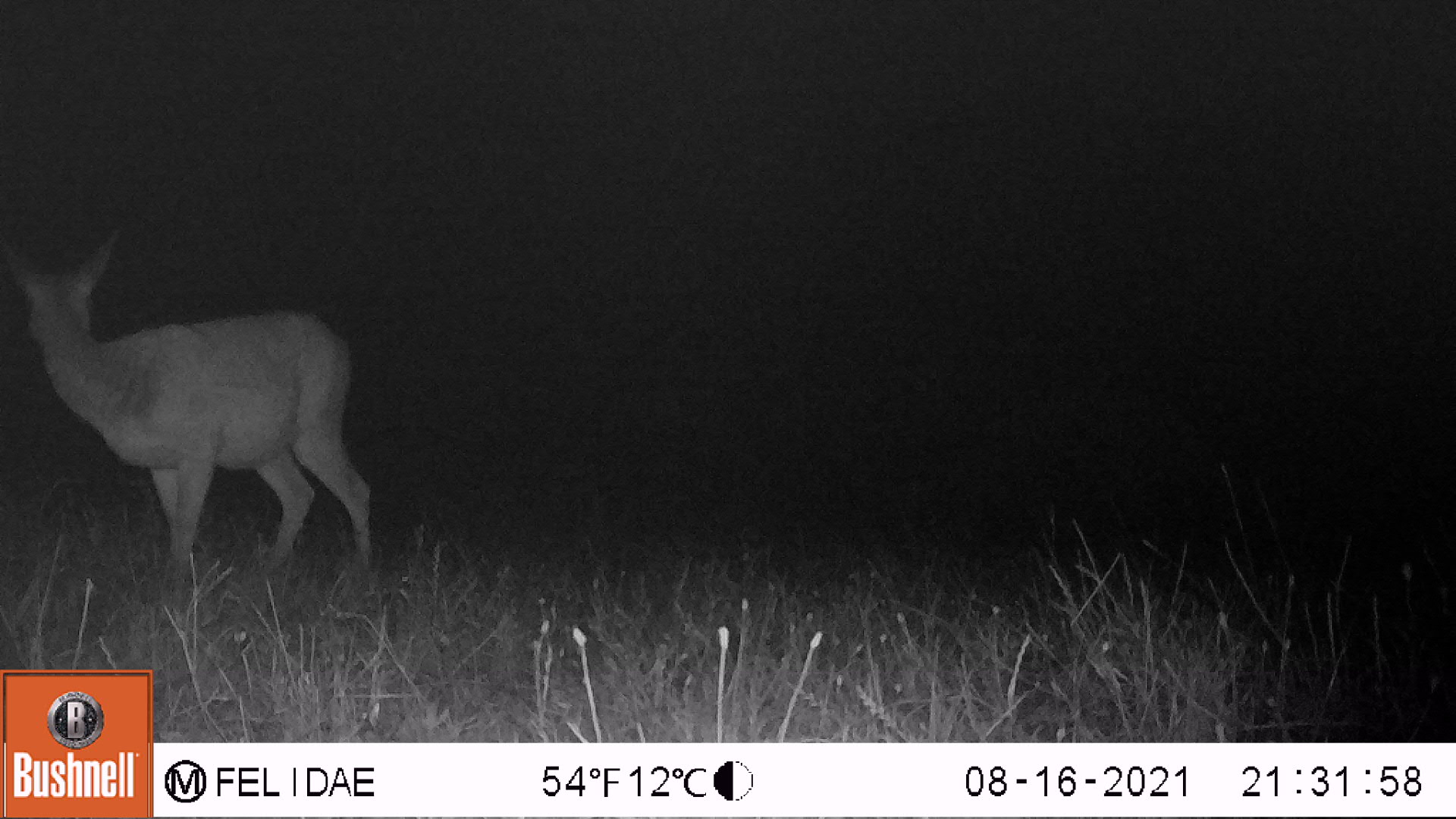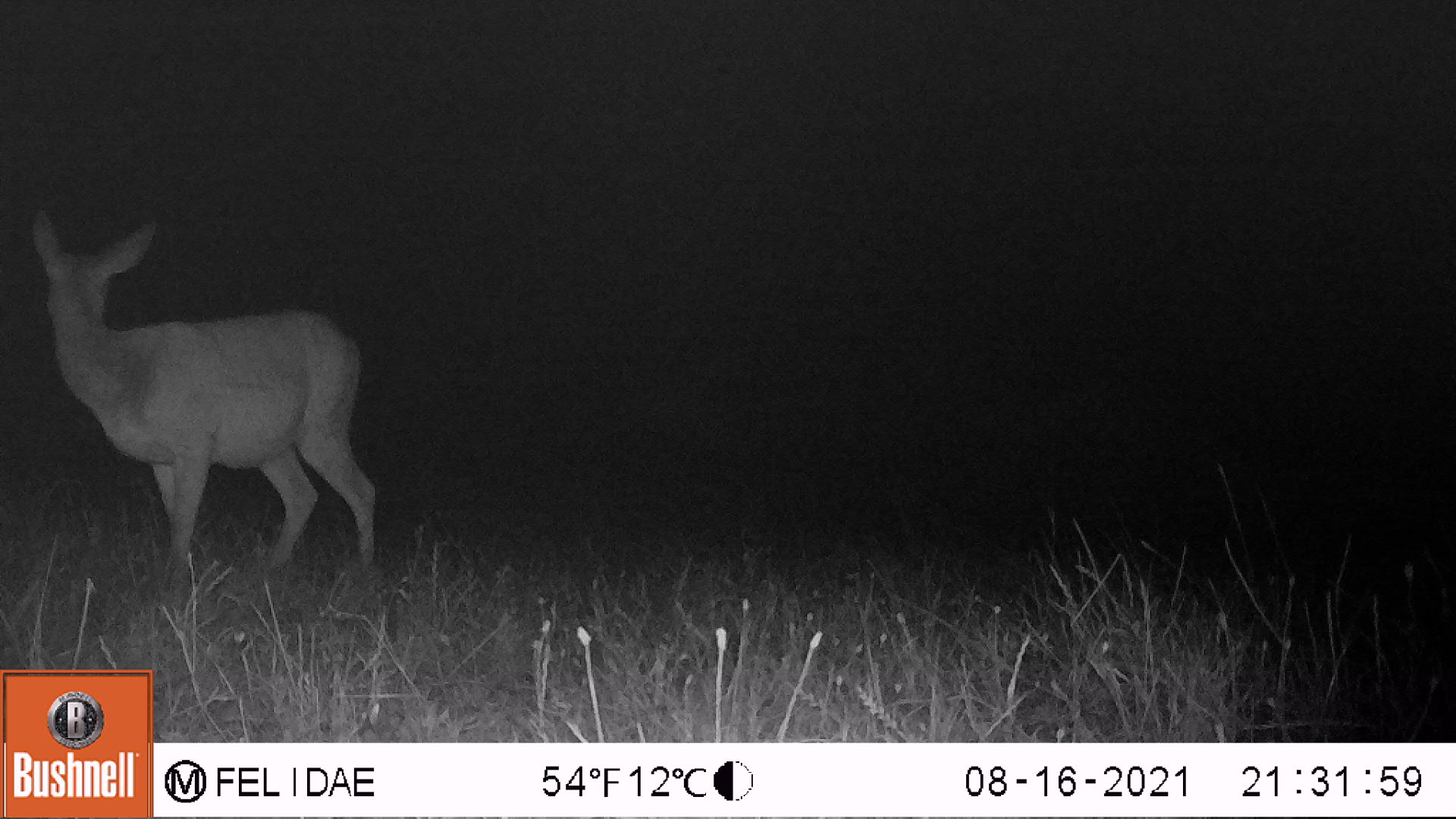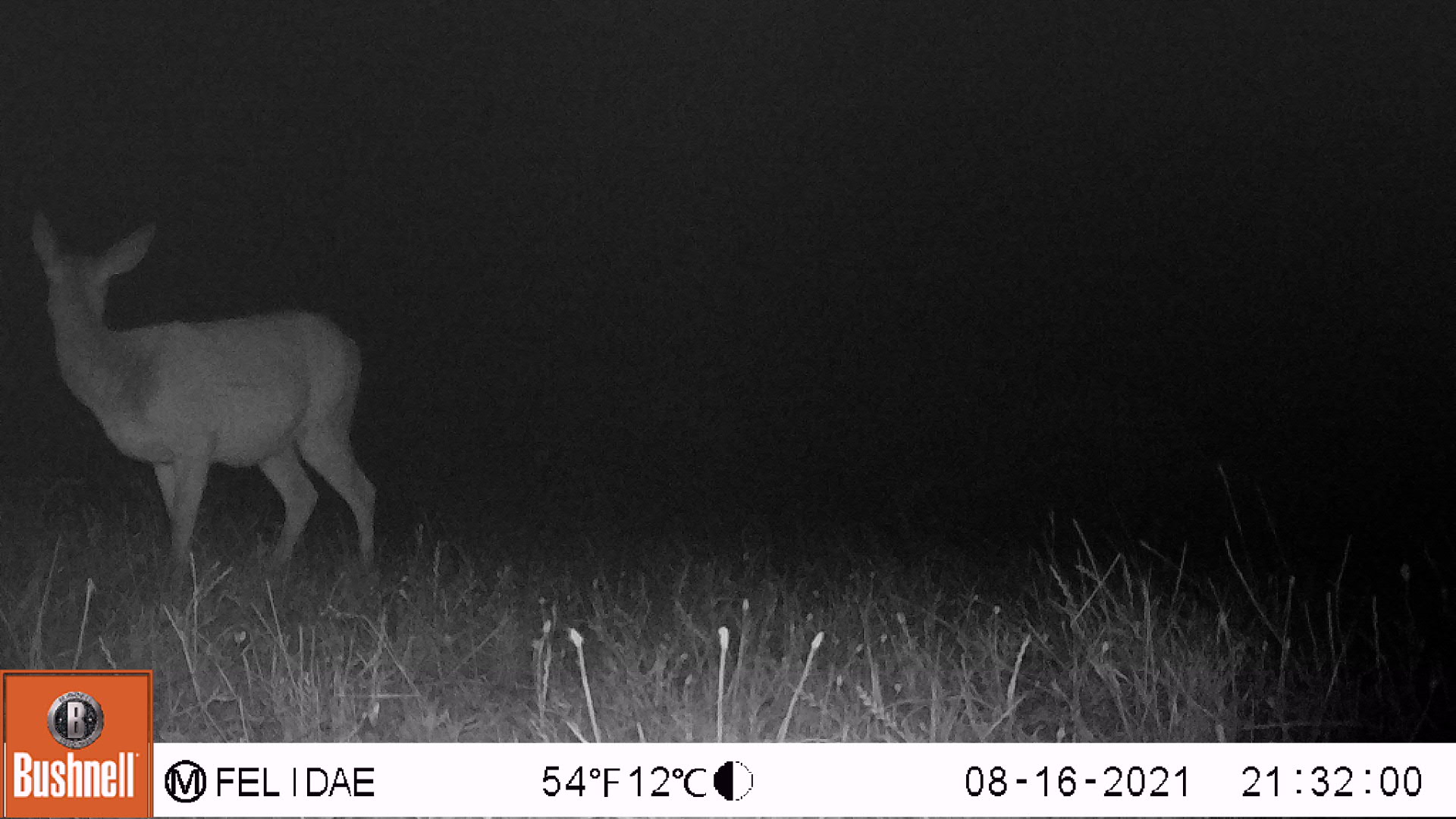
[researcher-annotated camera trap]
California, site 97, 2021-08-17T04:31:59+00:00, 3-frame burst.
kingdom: Animalia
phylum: Chordata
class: Mammalia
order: Artiodactyla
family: Cervidae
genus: Odocoileus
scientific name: Odocoileus hemionus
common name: mule deer